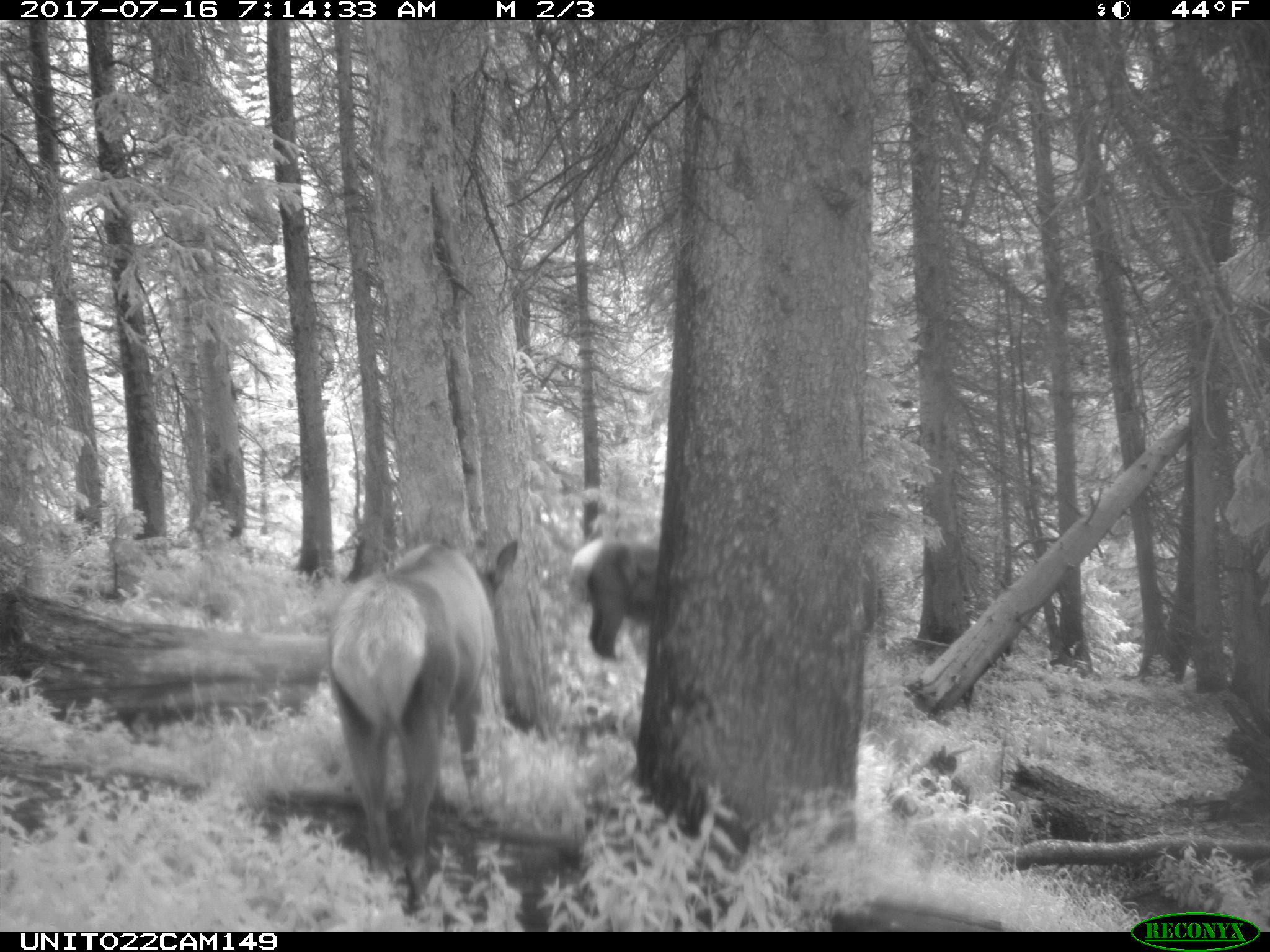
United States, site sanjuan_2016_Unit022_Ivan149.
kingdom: Animalia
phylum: Chordata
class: Mammalia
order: Artiodactyla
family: Cervidae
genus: Cervus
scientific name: Cervus elaphus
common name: red deer